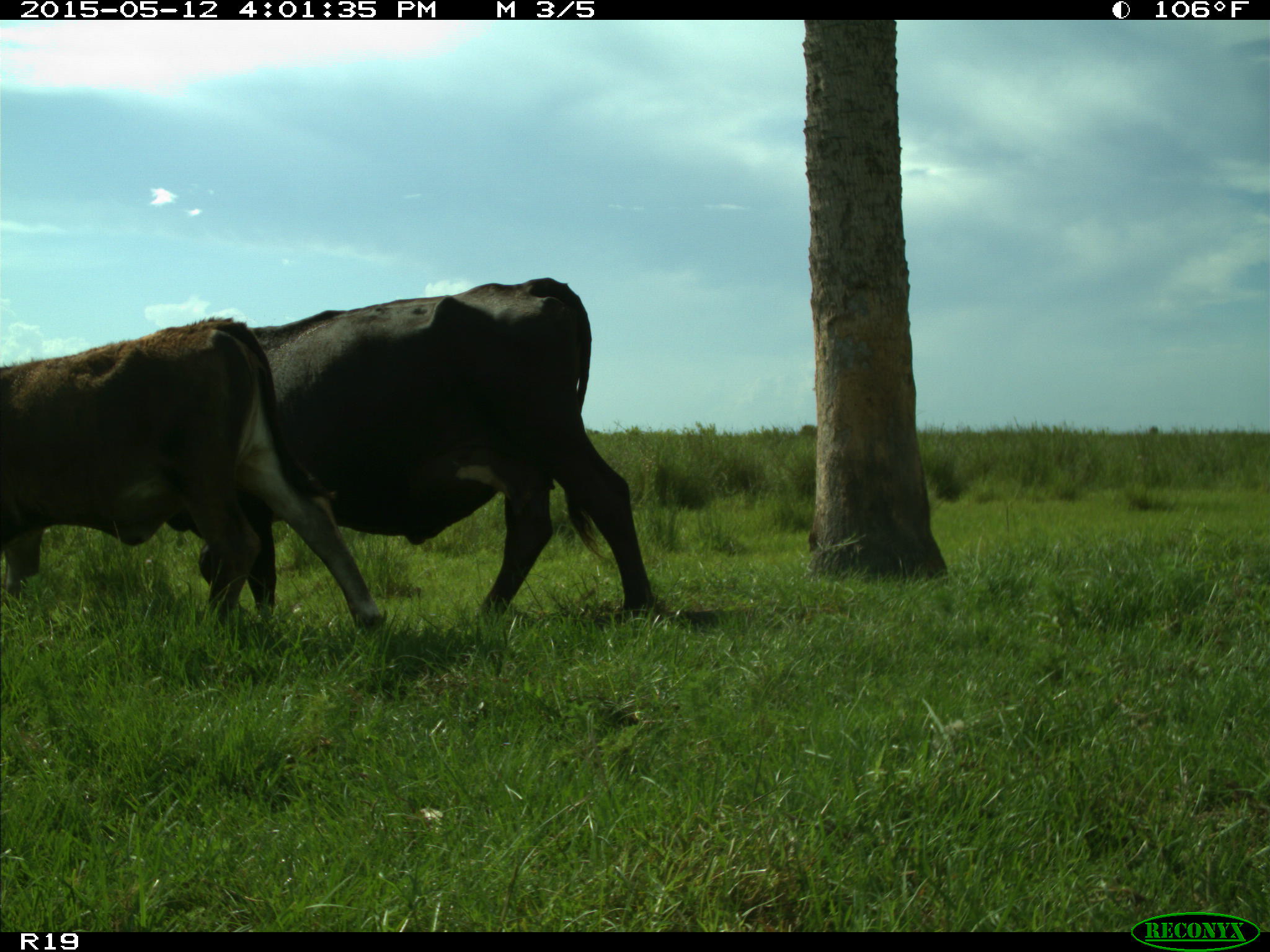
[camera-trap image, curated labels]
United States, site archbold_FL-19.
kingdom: Animalia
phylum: Chordata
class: Mammalia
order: Artiodactyla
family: Bovidae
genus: Bos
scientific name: Bos taurus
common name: domestic cow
Bos taurus (domestic cow).